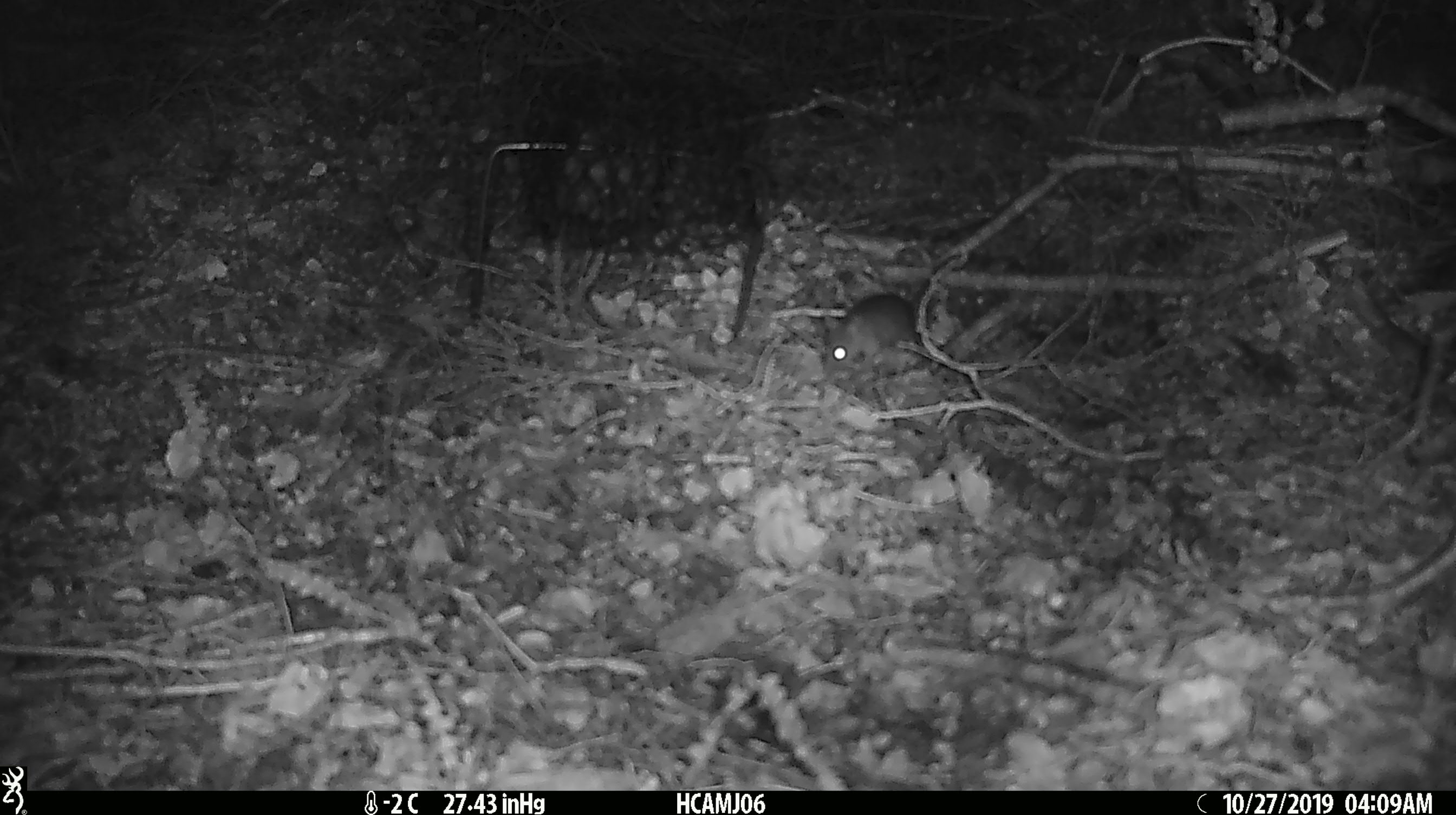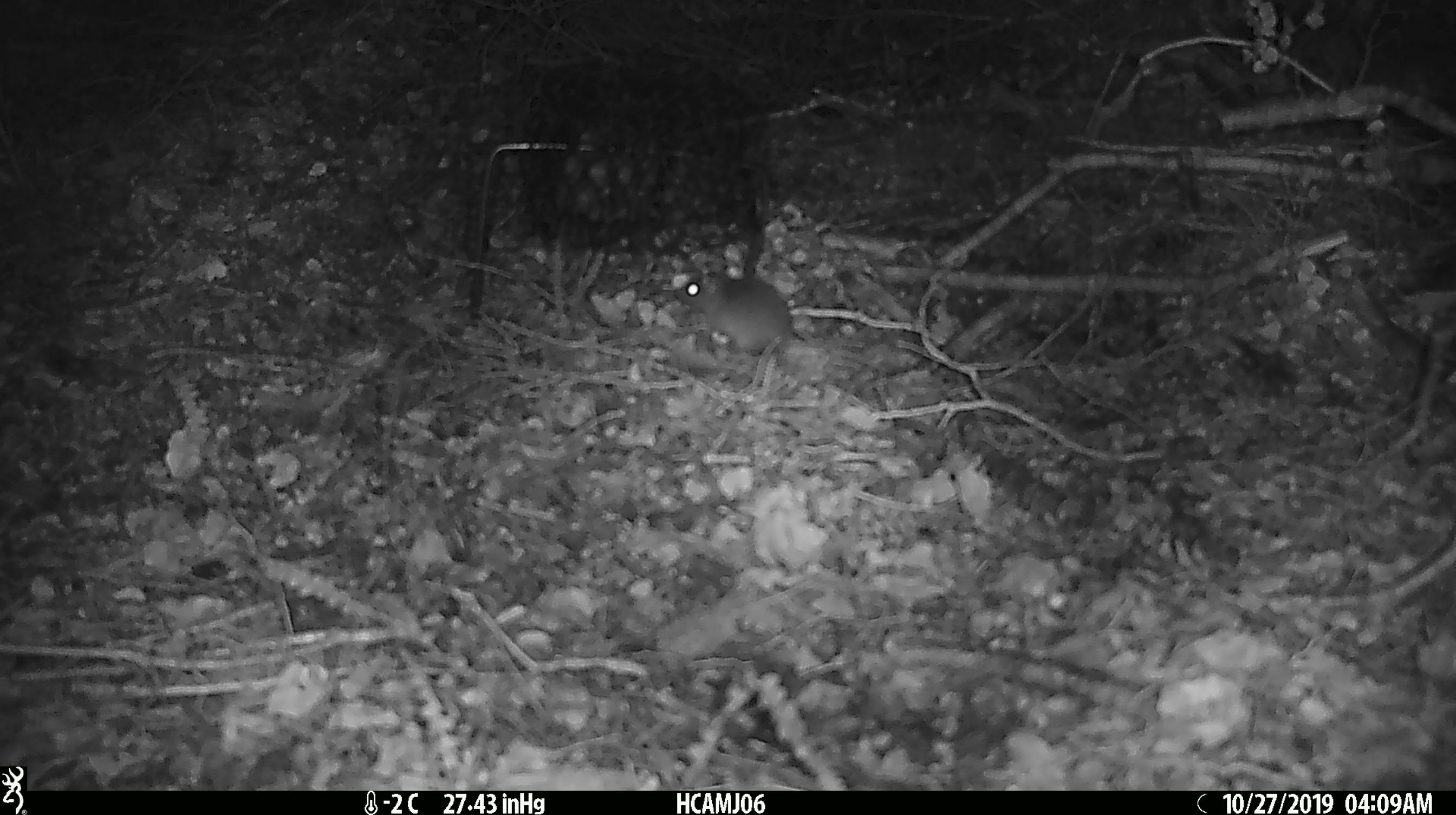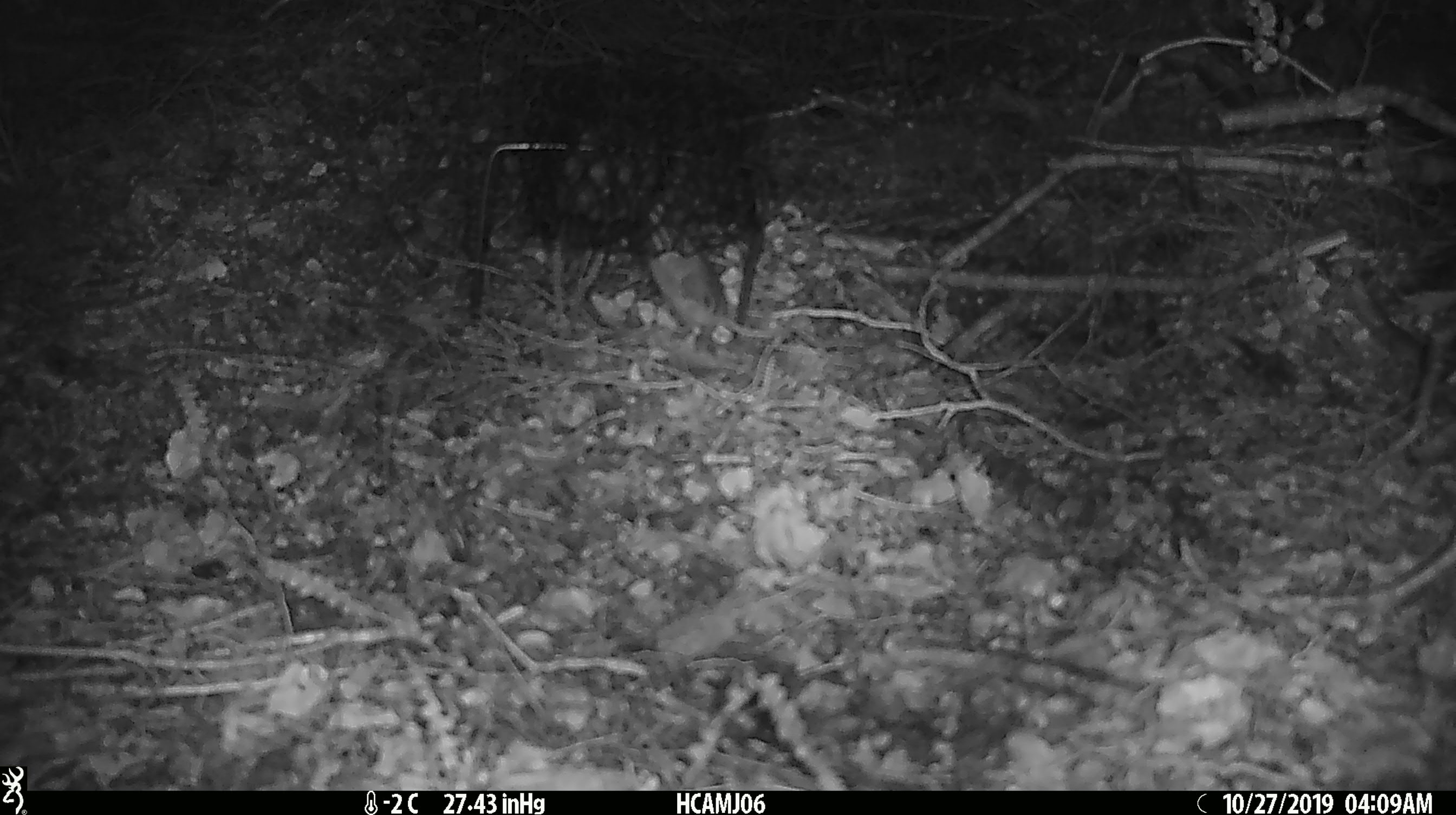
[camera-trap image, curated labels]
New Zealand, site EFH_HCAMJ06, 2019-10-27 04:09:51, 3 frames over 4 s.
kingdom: Animalia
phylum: Chordata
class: Mammalia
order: Rodentia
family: Muridae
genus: Mus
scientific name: Mus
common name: mouse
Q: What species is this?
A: Mouse (Mus).